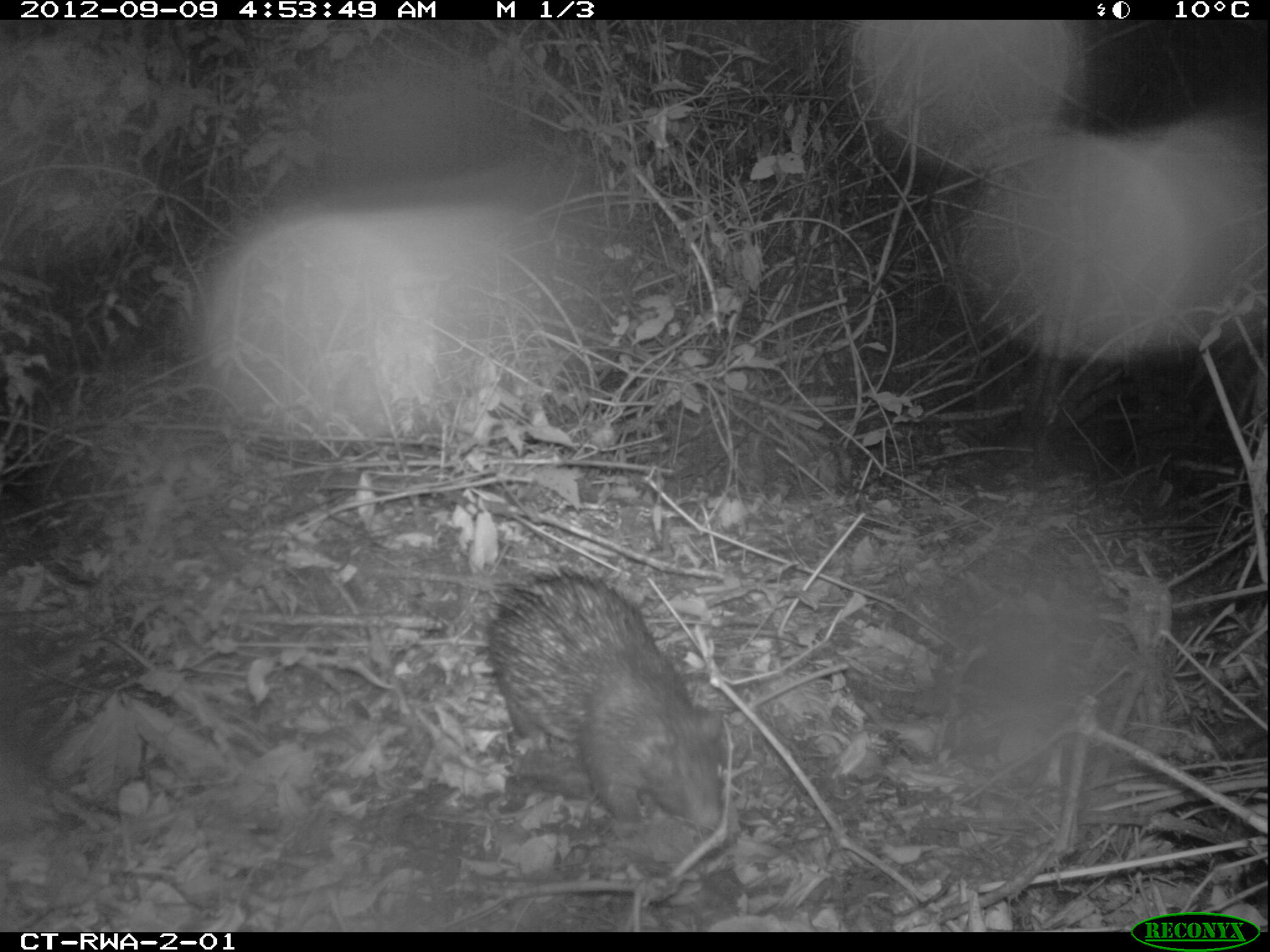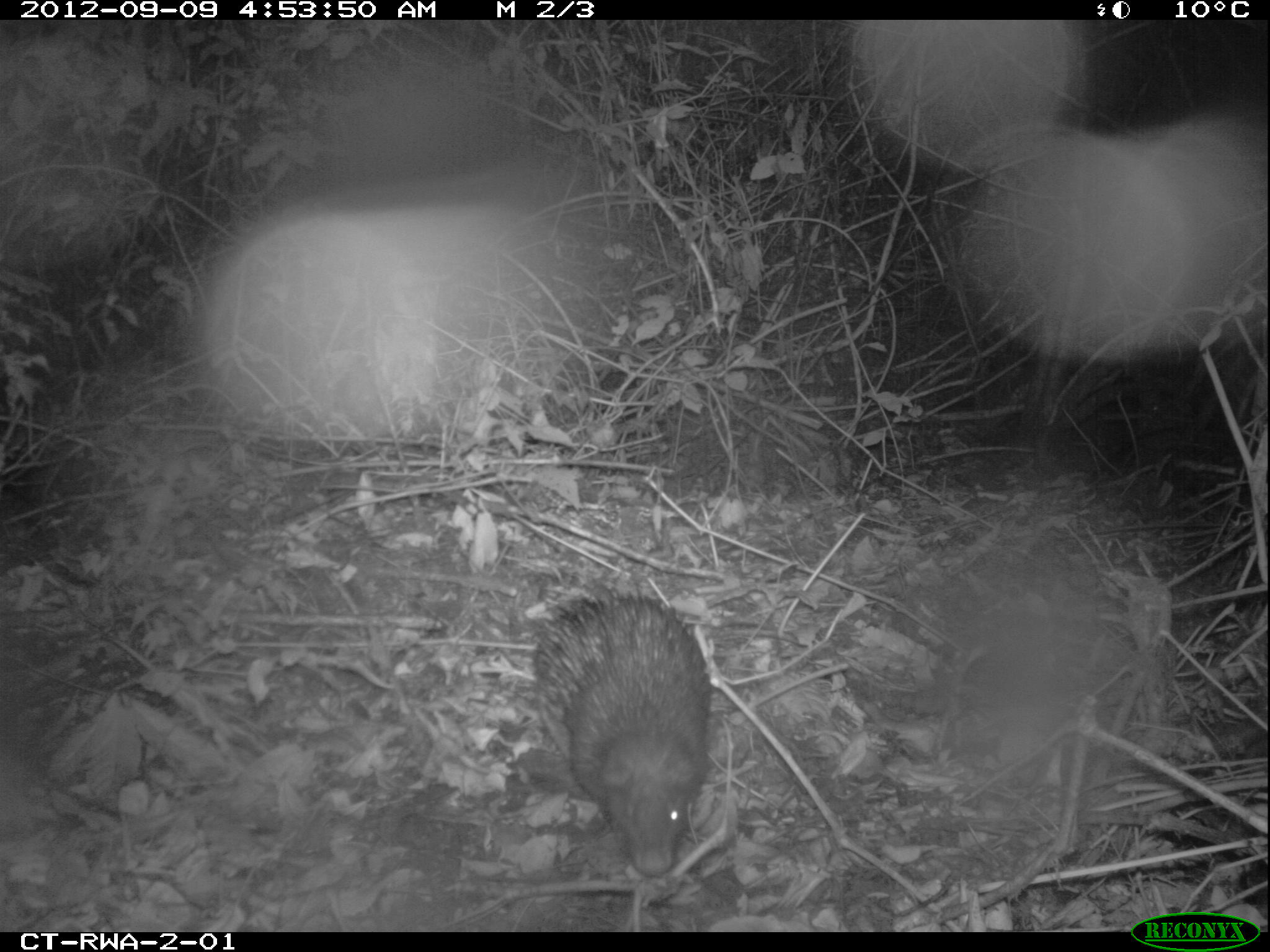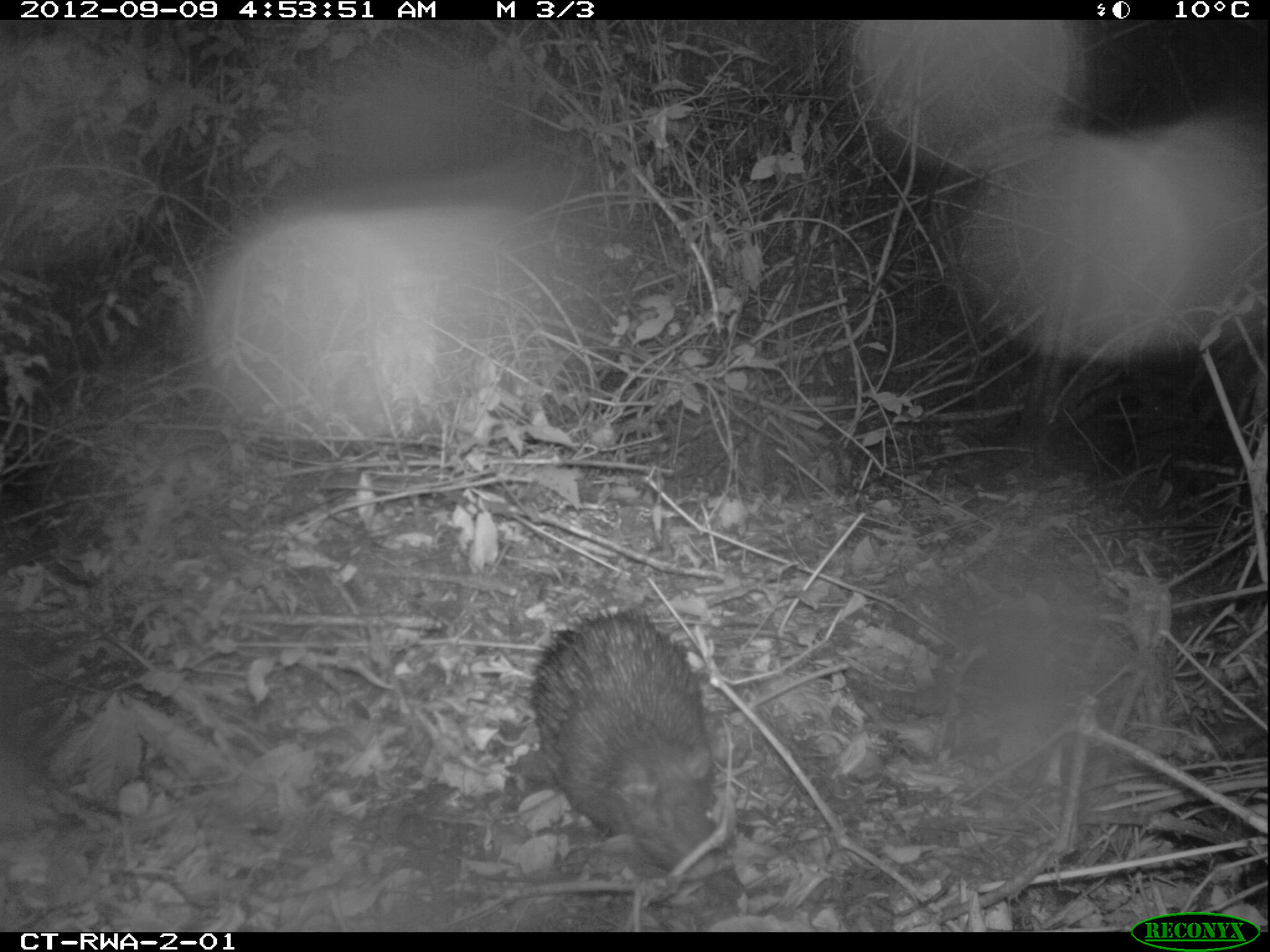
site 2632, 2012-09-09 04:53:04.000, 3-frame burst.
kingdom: Animalia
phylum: Chordata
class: Mammalia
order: Rodentia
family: Hystricidae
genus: Atherurus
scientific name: Atherurus africanus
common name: african brush-tailed porcupine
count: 1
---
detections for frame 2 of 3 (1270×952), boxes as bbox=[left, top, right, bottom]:
atherurus africanus: bbox=[531, 582, 711, 875]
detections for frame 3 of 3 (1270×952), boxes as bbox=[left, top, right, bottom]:
atherurus africanus: bbox=[531, 609, 720, 879]